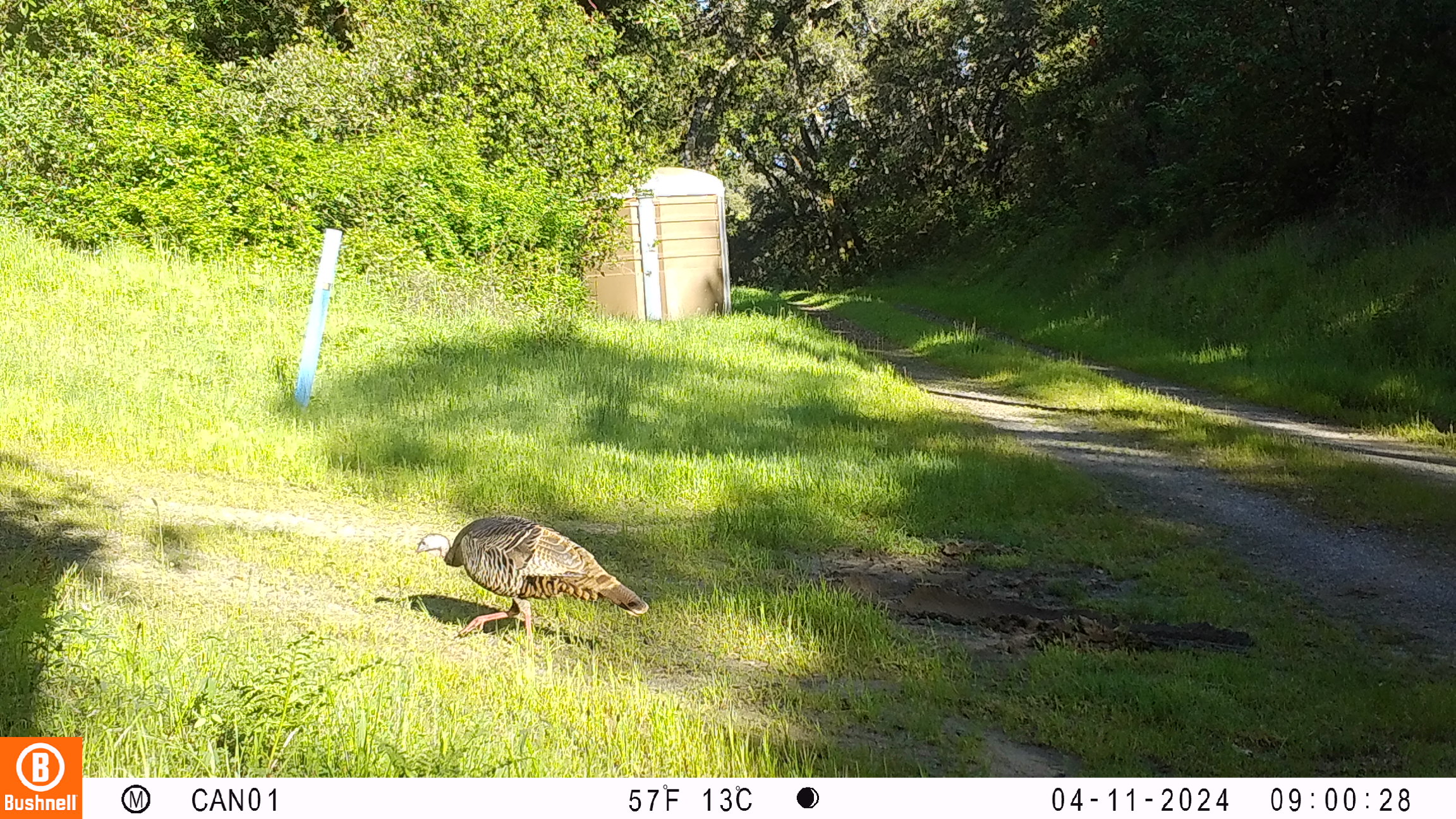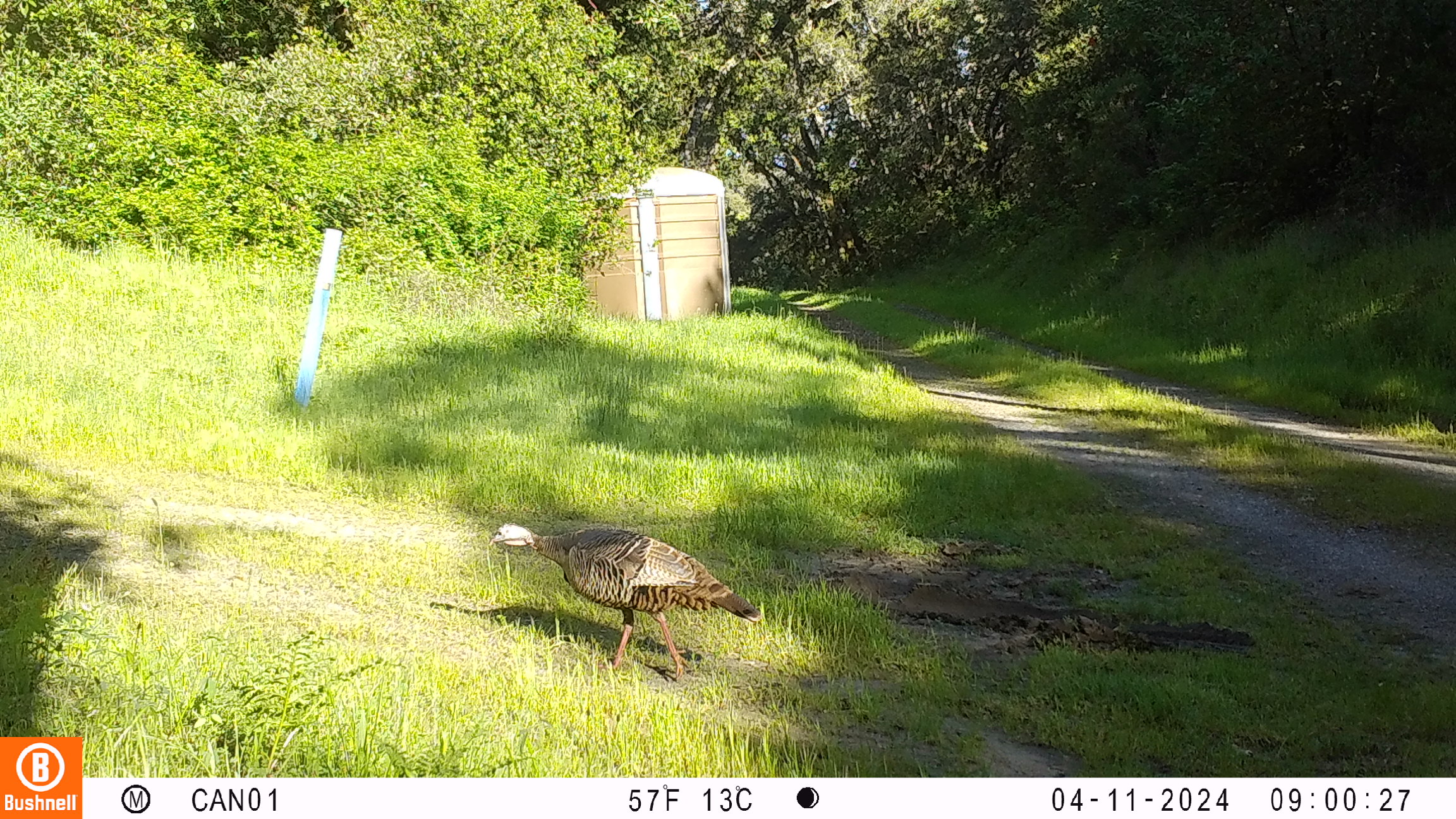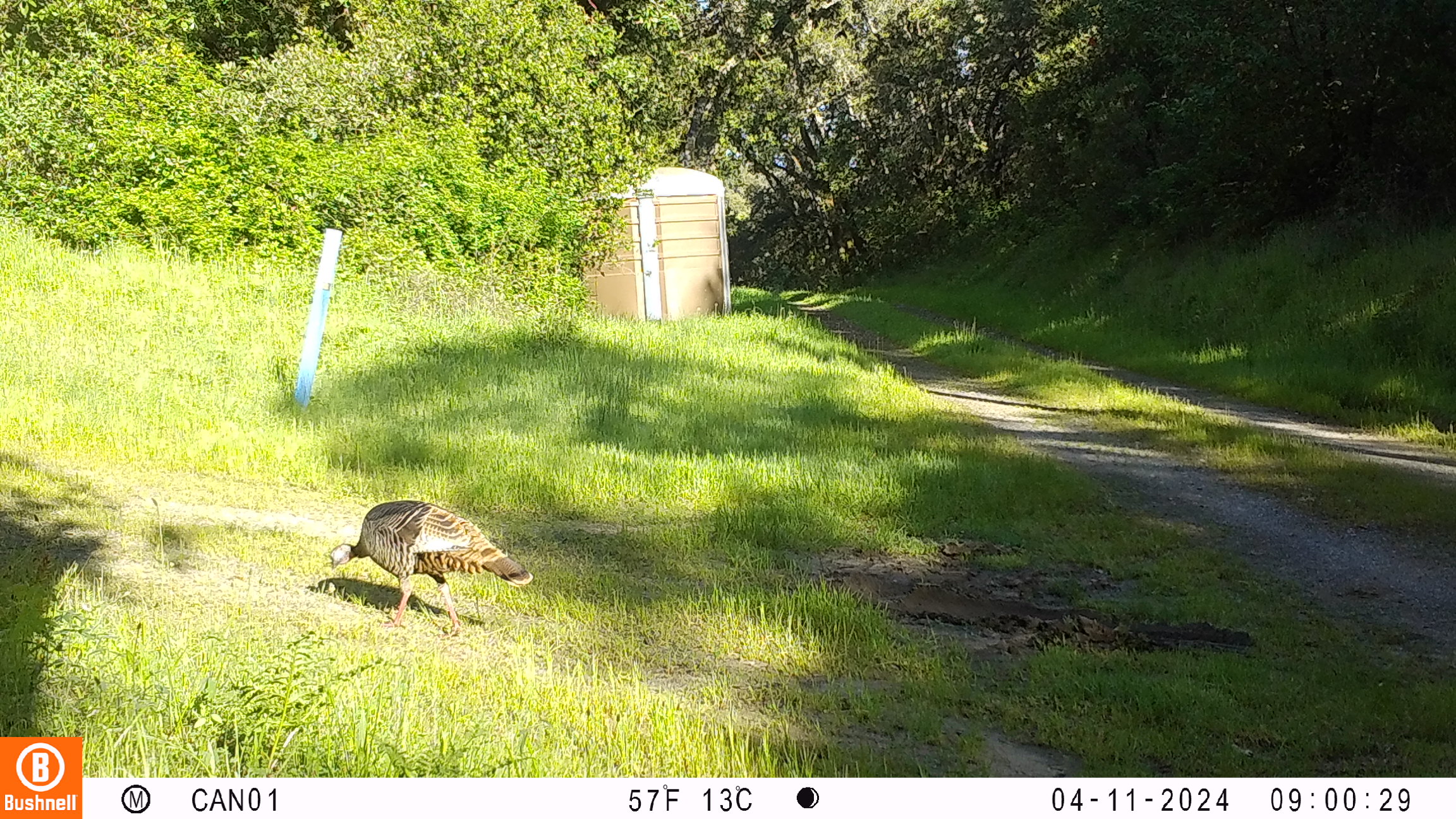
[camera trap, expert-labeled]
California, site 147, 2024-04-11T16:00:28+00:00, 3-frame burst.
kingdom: Animalia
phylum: Chordata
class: Aves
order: Galliformes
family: Phasianidae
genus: Meleagris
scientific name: Meleagris gallopavo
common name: turkey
Turkey (Meleagris gallopavo).